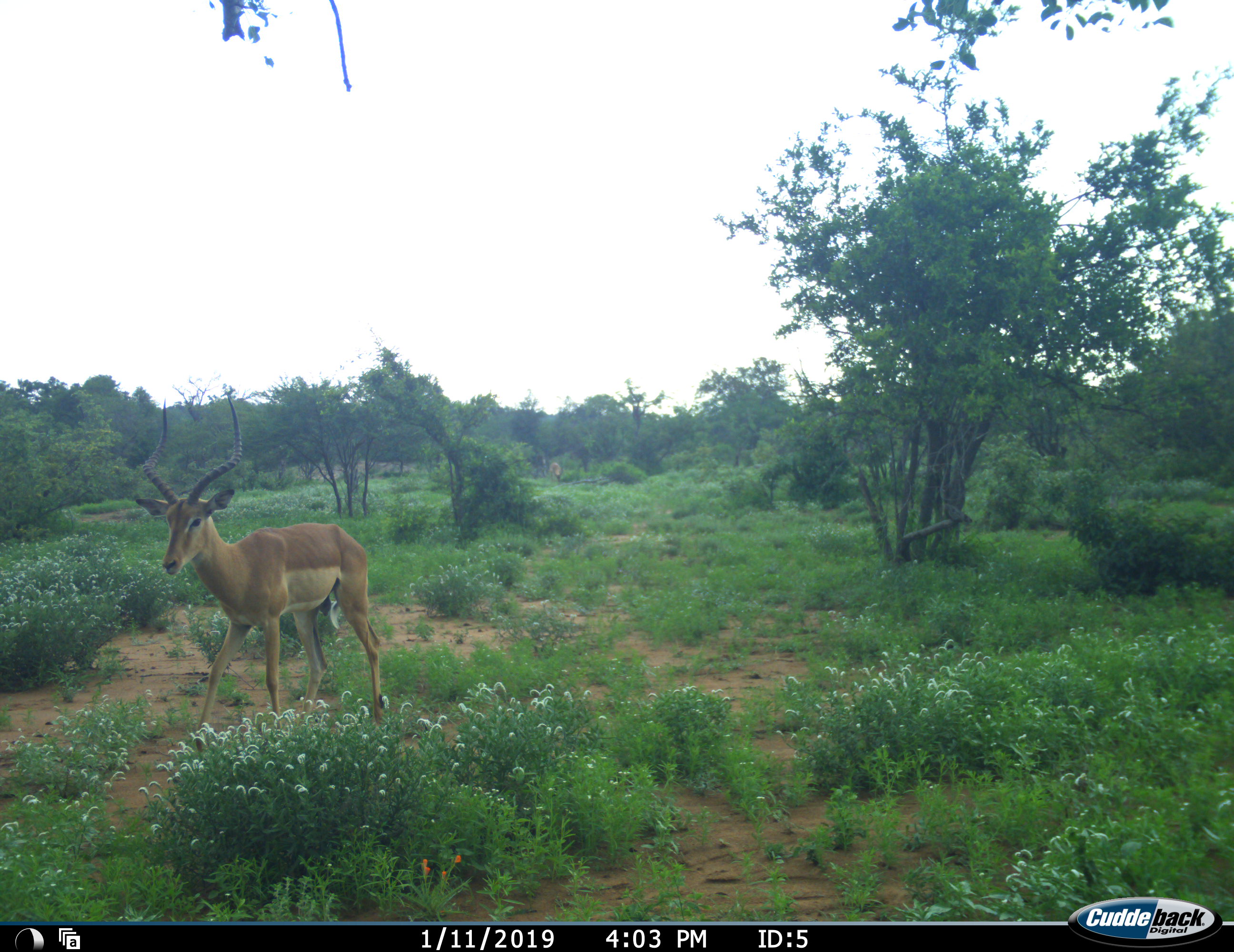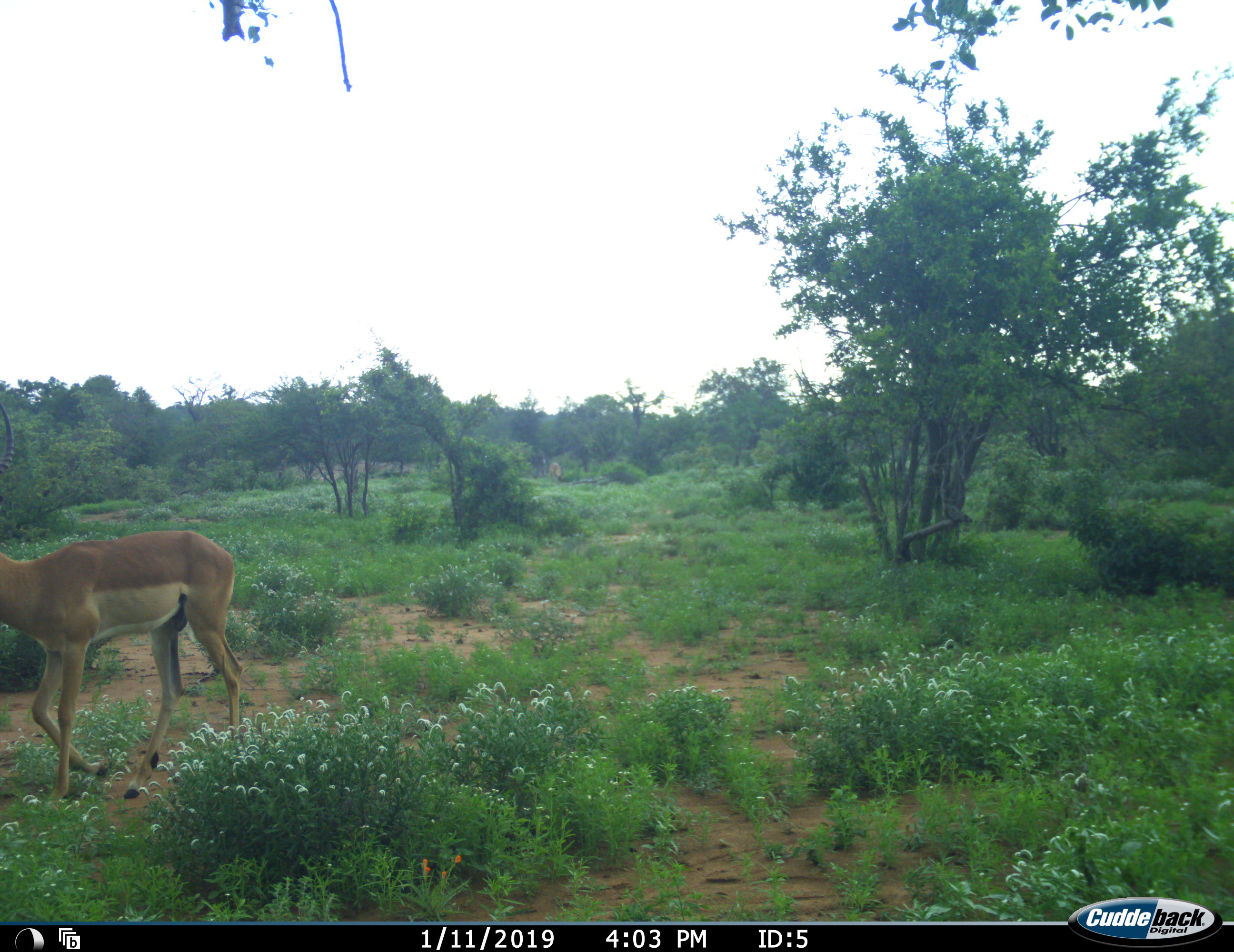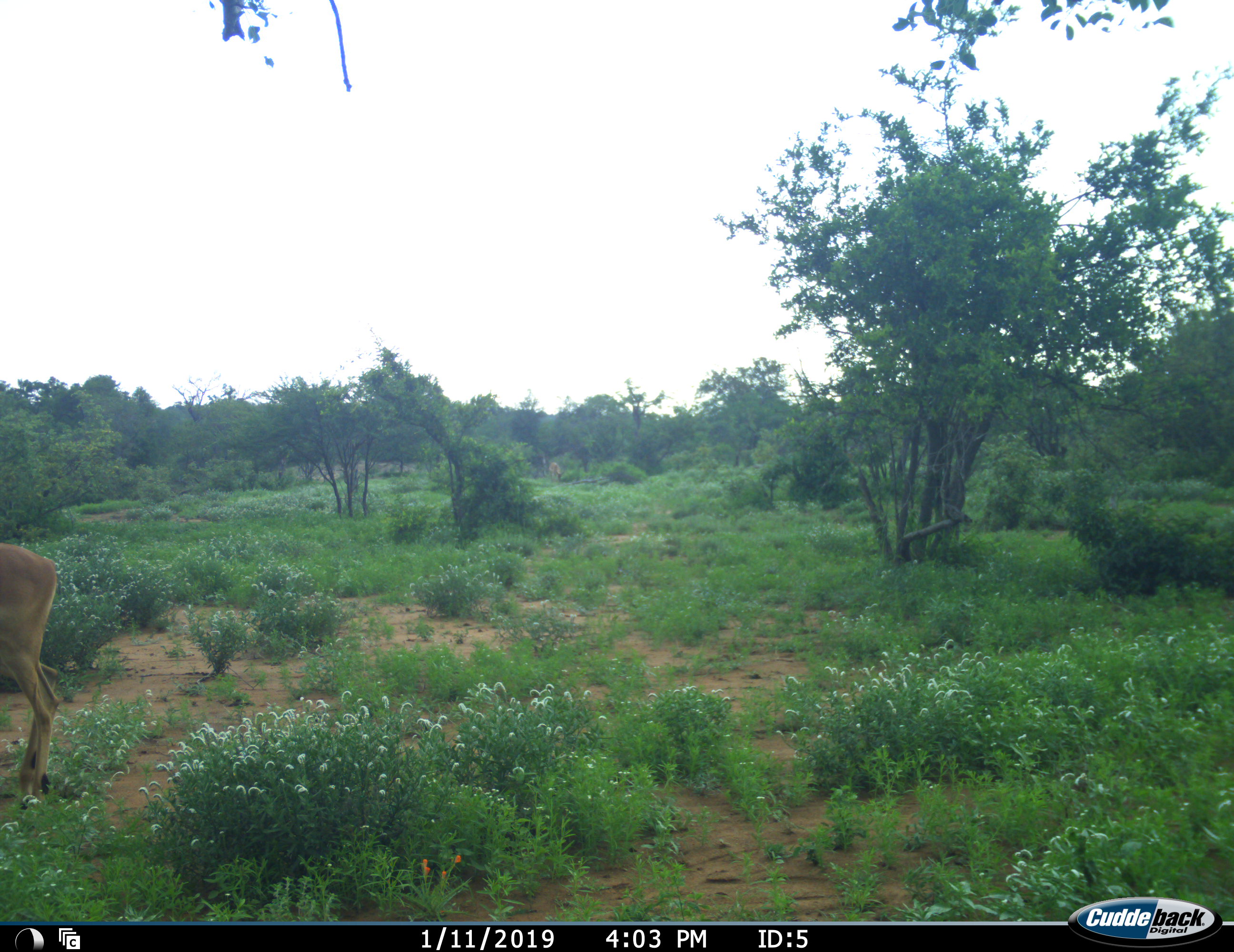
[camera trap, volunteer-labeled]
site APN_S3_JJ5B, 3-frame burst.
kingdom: Animalia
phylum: Chordata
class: Mammalia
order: Artiodactyla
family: Bovidae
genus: Aepyceros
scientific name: Aepyceros melampus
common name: impala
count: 1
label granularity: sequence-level